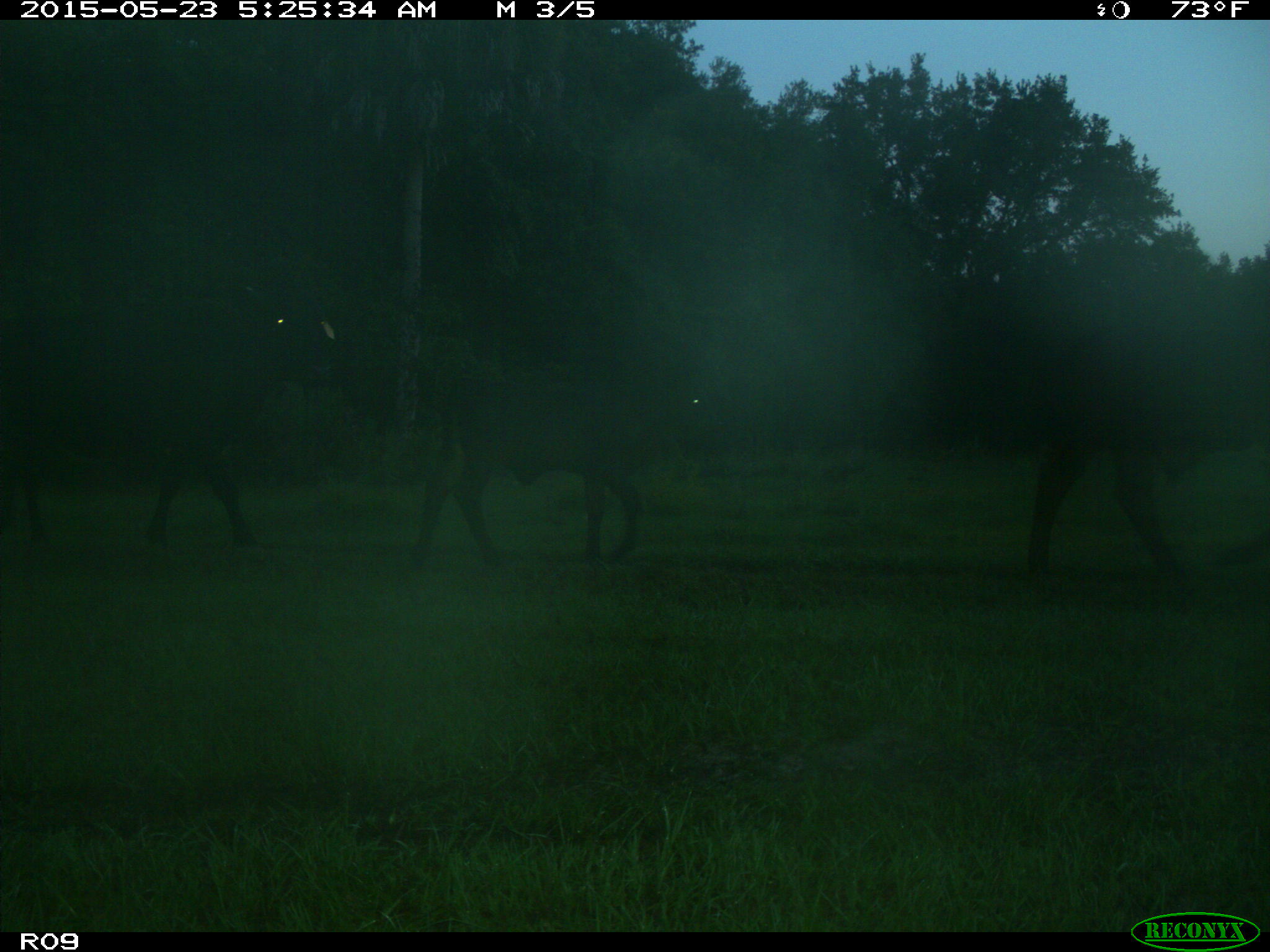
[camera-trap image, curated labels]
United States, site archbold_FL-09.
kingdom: Animalia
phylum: Chordata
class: Mammalia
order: Artiodactyla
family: Bovidae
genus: Bos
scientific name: Bos taurus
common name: domestic cow